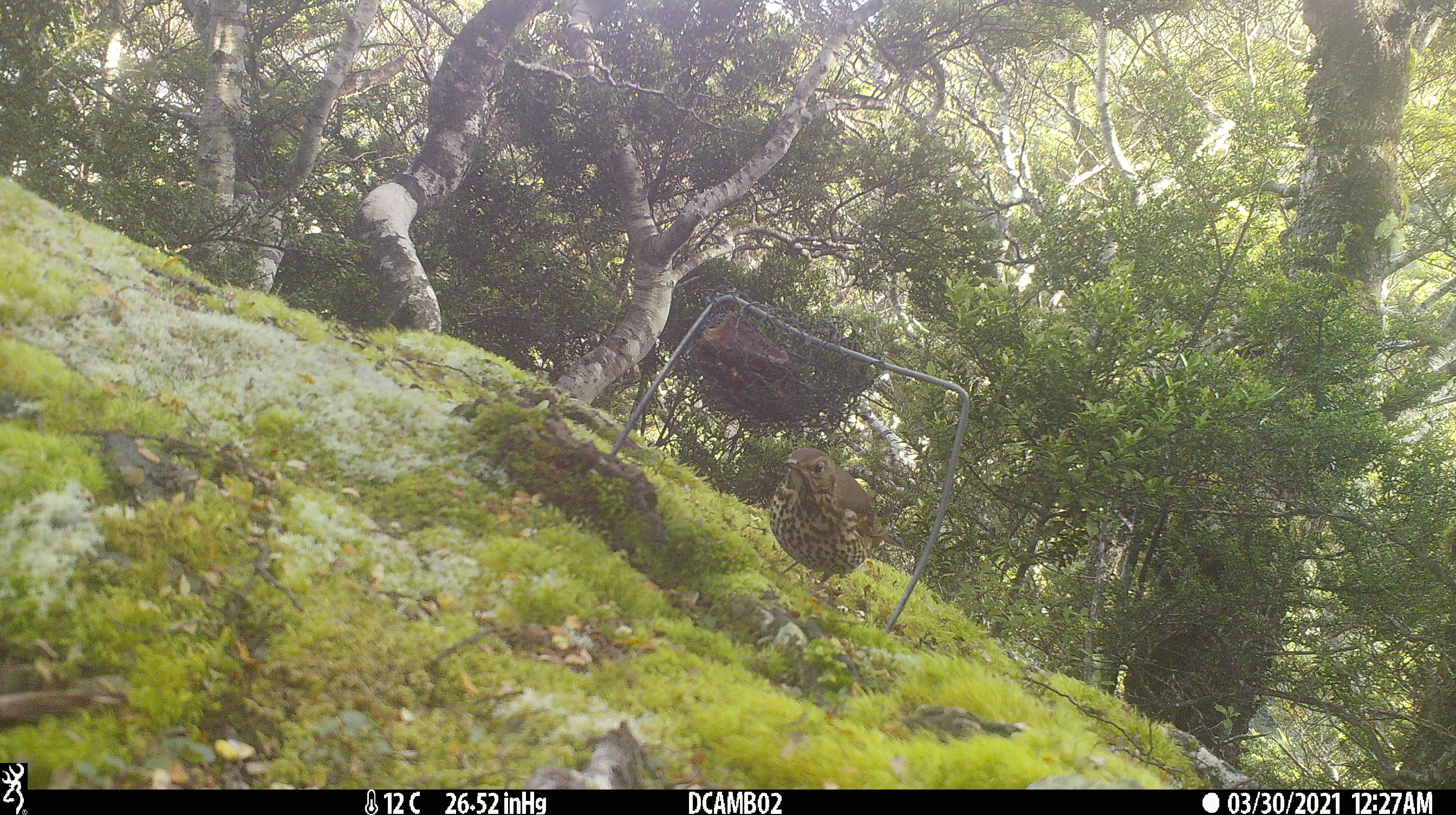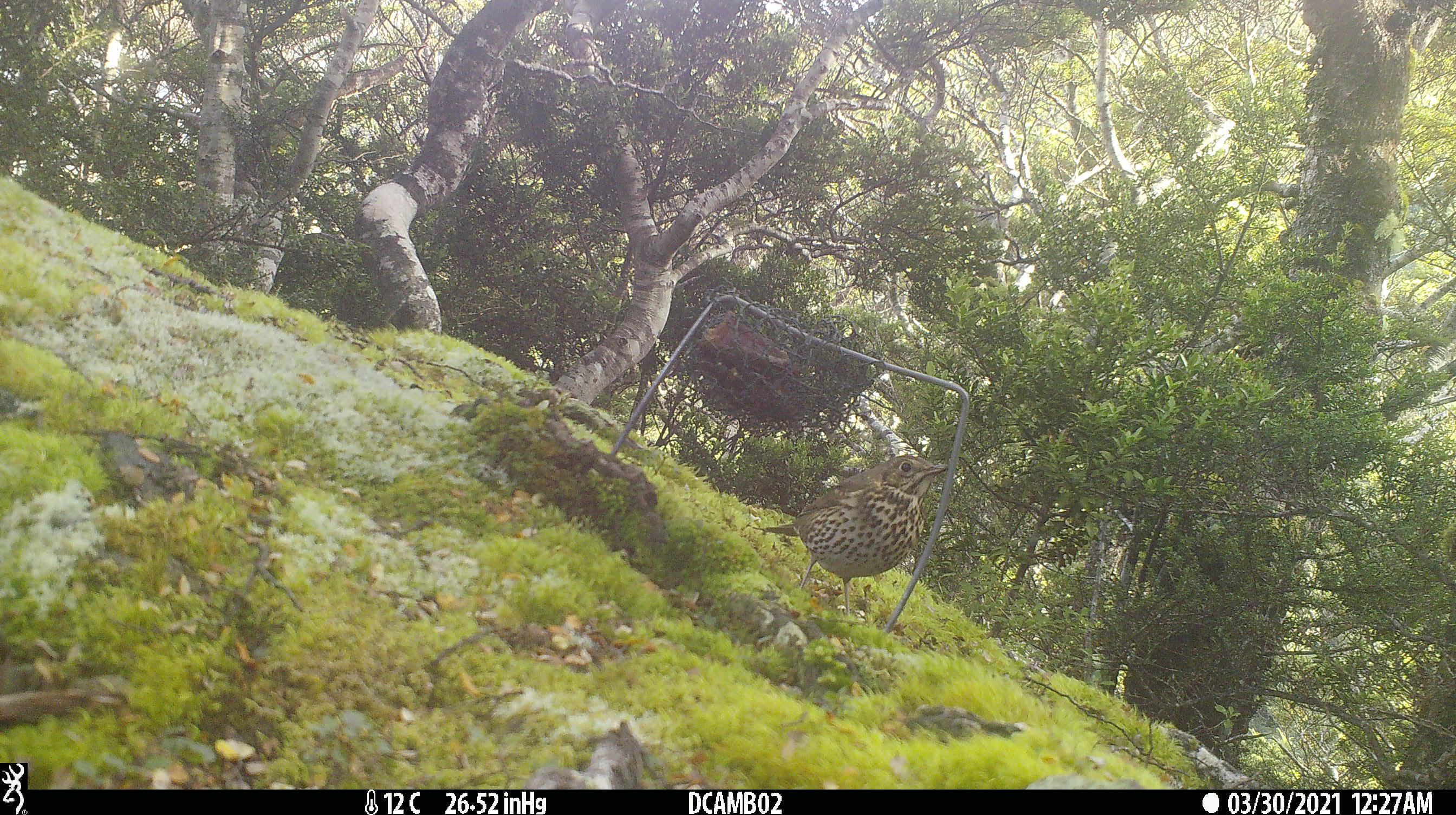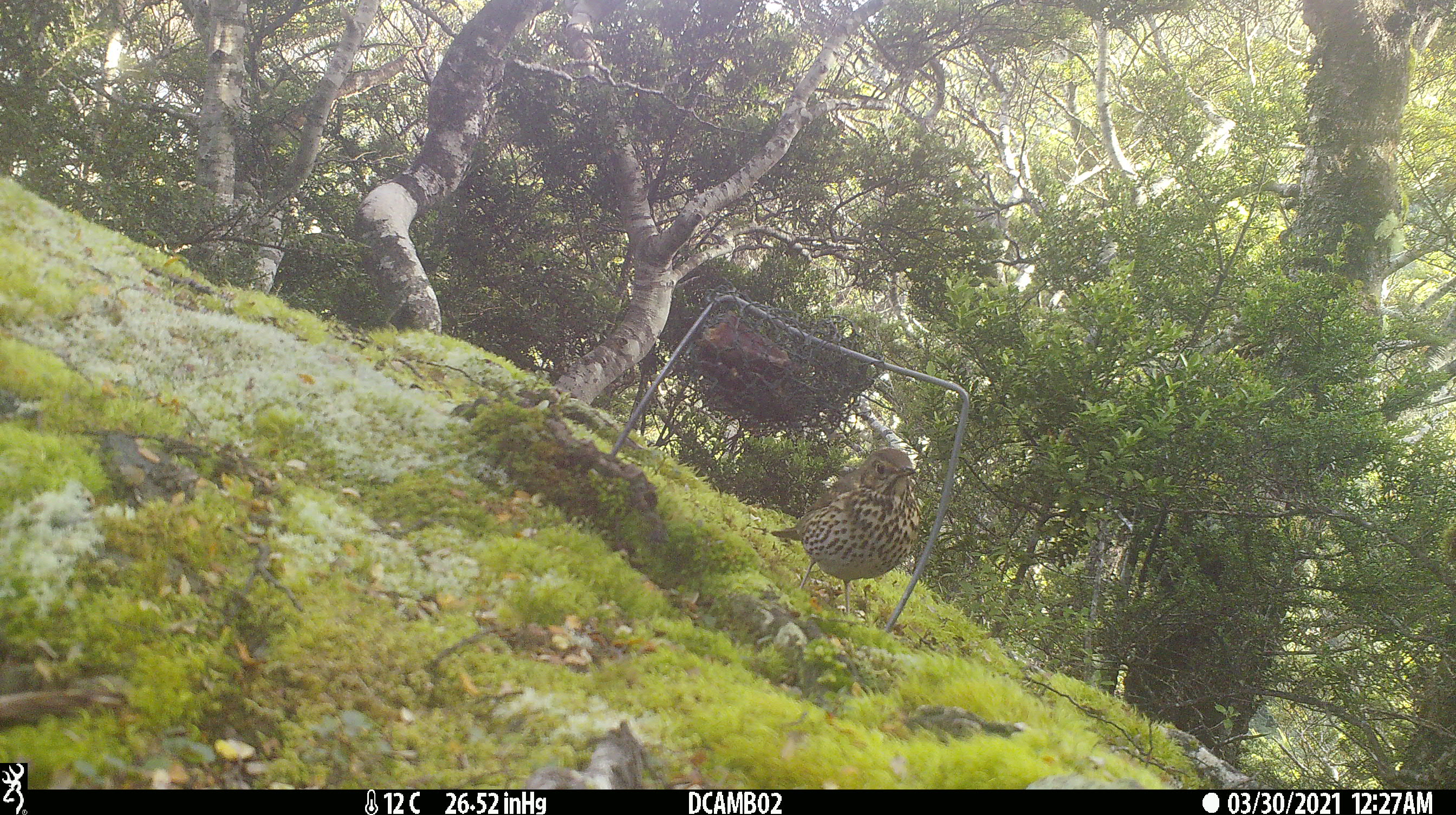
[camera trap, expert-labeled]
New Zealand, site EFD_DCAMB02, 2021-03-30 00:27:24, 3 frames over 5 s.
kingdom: Animalia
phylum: Chordata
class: Aves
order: Passeriformes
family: Turdidae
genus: Turdus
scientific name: Turdus philomelos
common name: song thrush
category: thrush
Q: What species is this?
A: Thrush (song thrush) (Turdus philomelos).